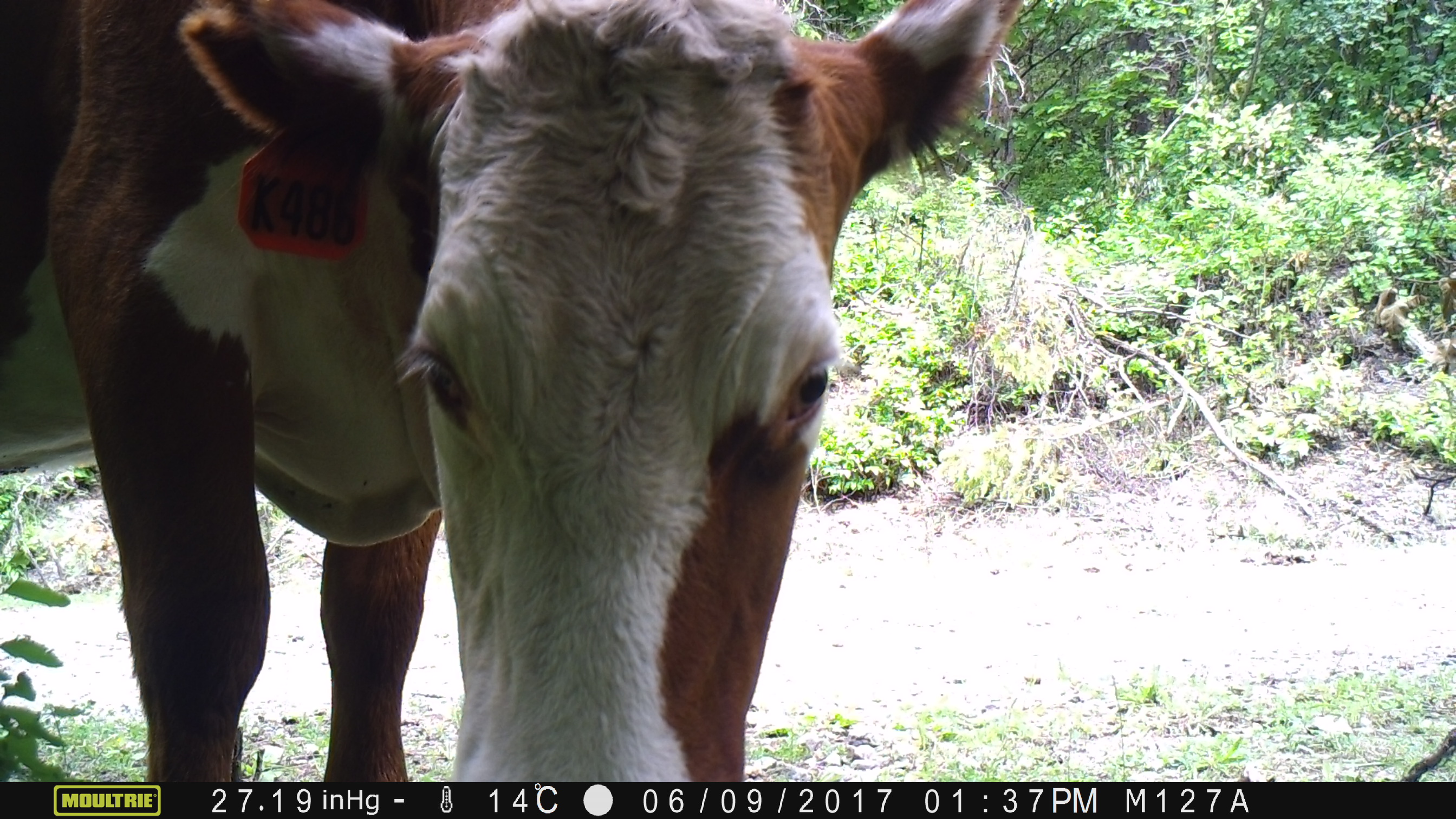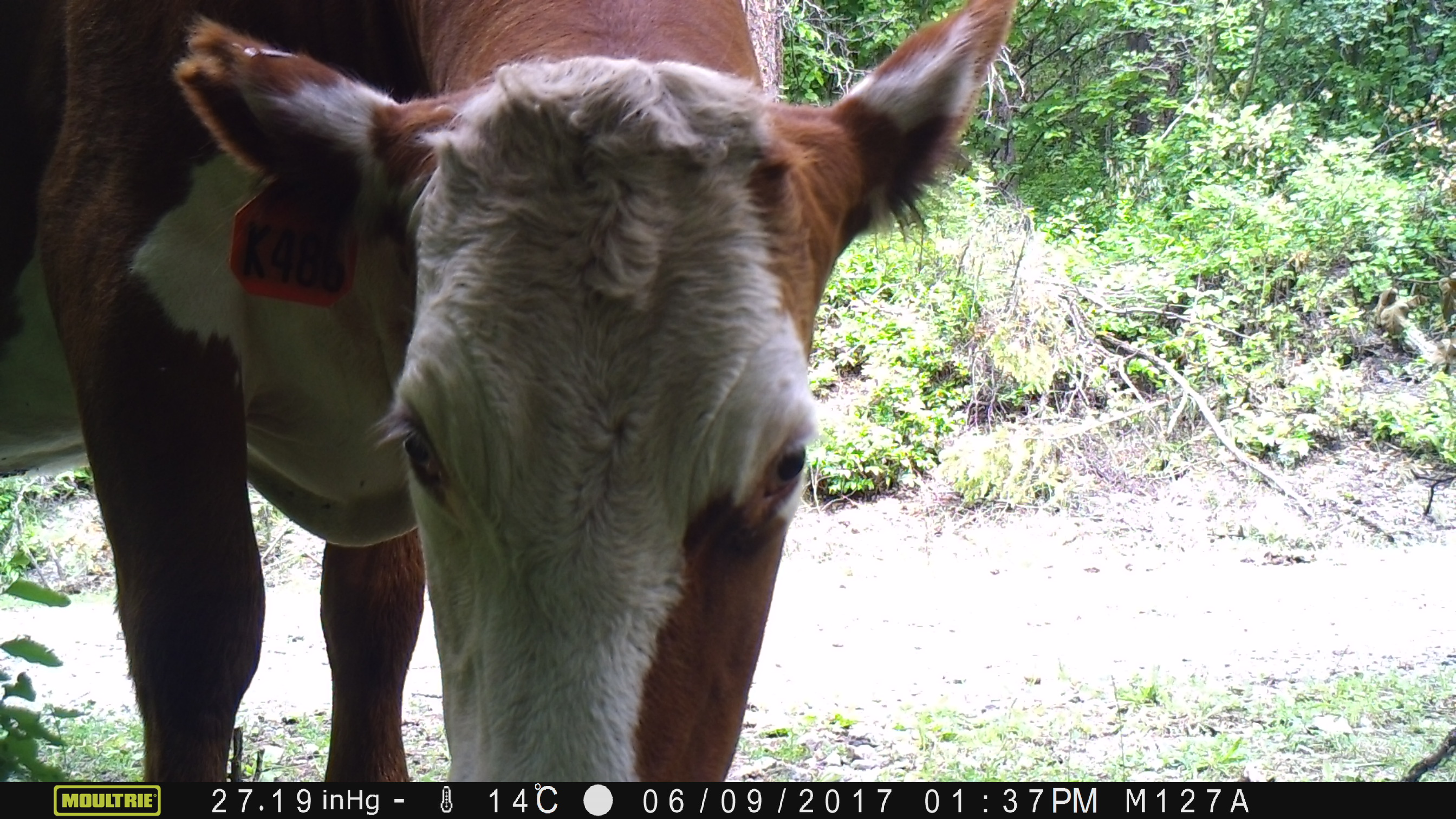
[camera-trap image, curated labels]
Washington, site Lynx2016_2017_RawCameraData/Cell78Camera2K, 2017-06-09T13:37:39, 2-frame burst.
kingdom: Animalia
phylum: Chordata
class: Mammalia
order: Artiodactyla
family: Bovidae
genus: Bos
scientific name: Bos taurus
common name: domestic cattle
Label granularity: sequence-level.